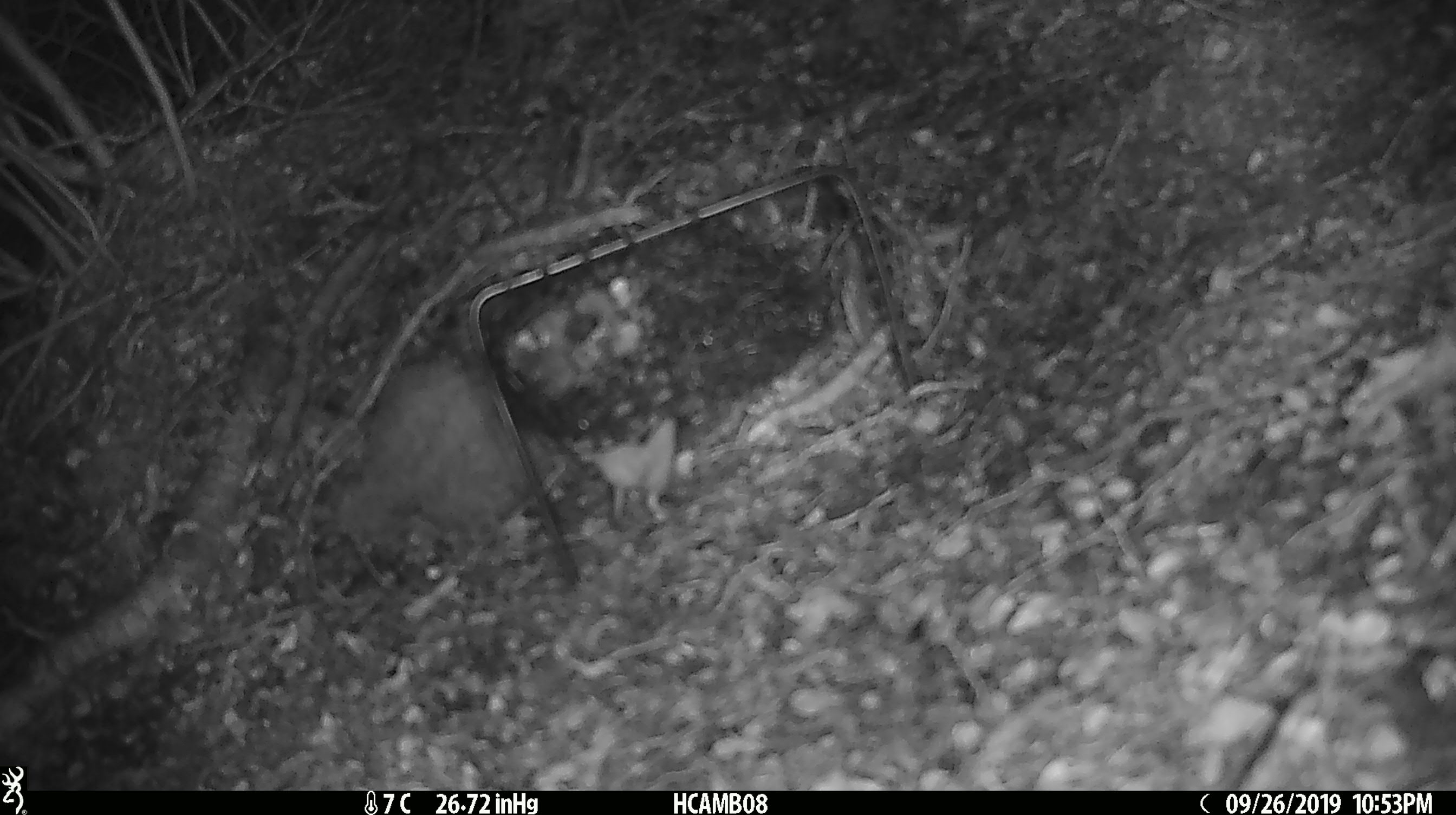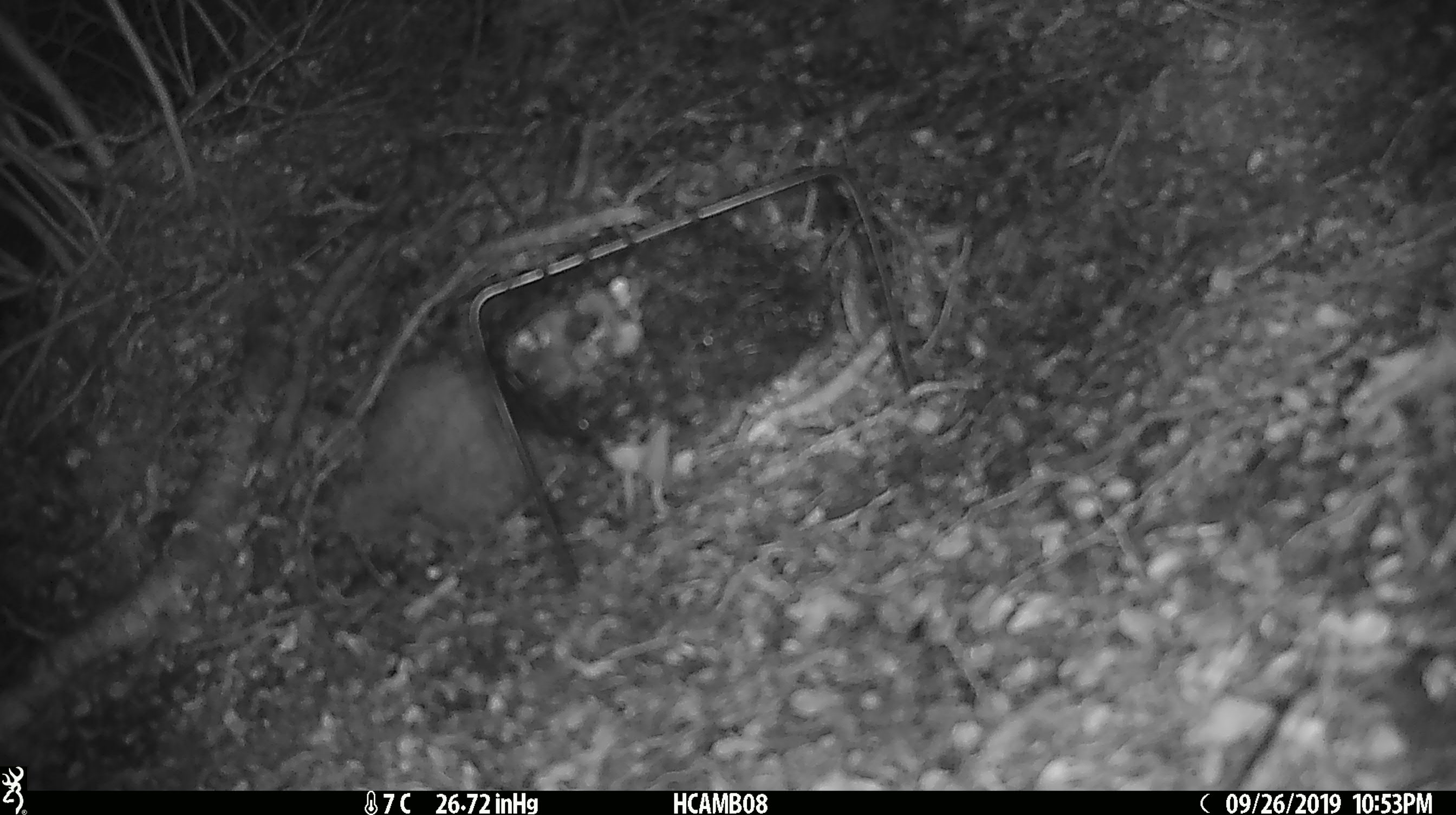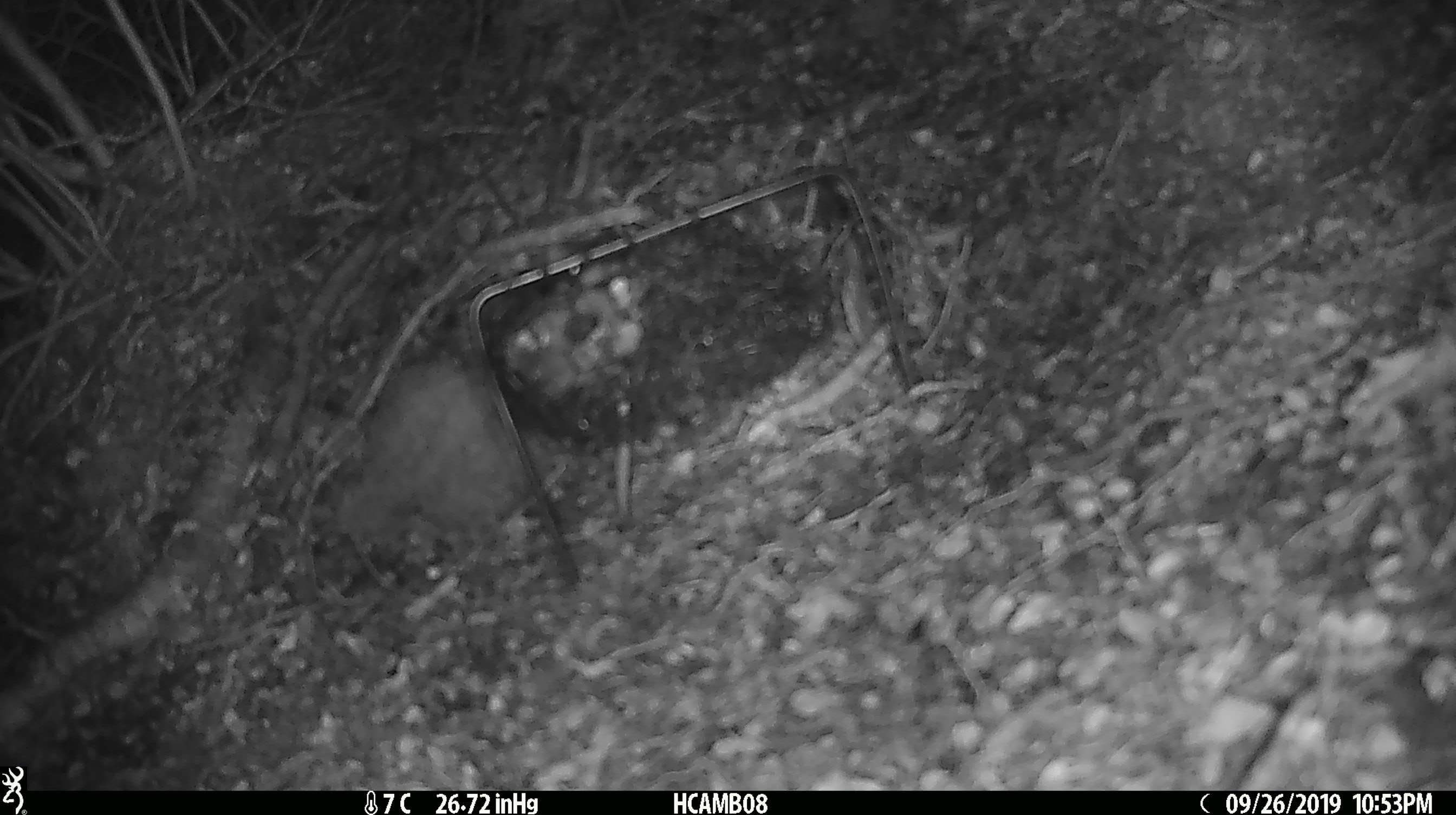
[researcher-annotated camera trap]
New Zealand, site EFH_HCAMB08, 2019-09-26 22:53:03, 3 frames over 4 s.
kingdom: Animalia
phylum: Chordata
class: Mammalia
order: Rodentia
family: Muridae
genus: Mus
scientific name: Mus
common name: mouse